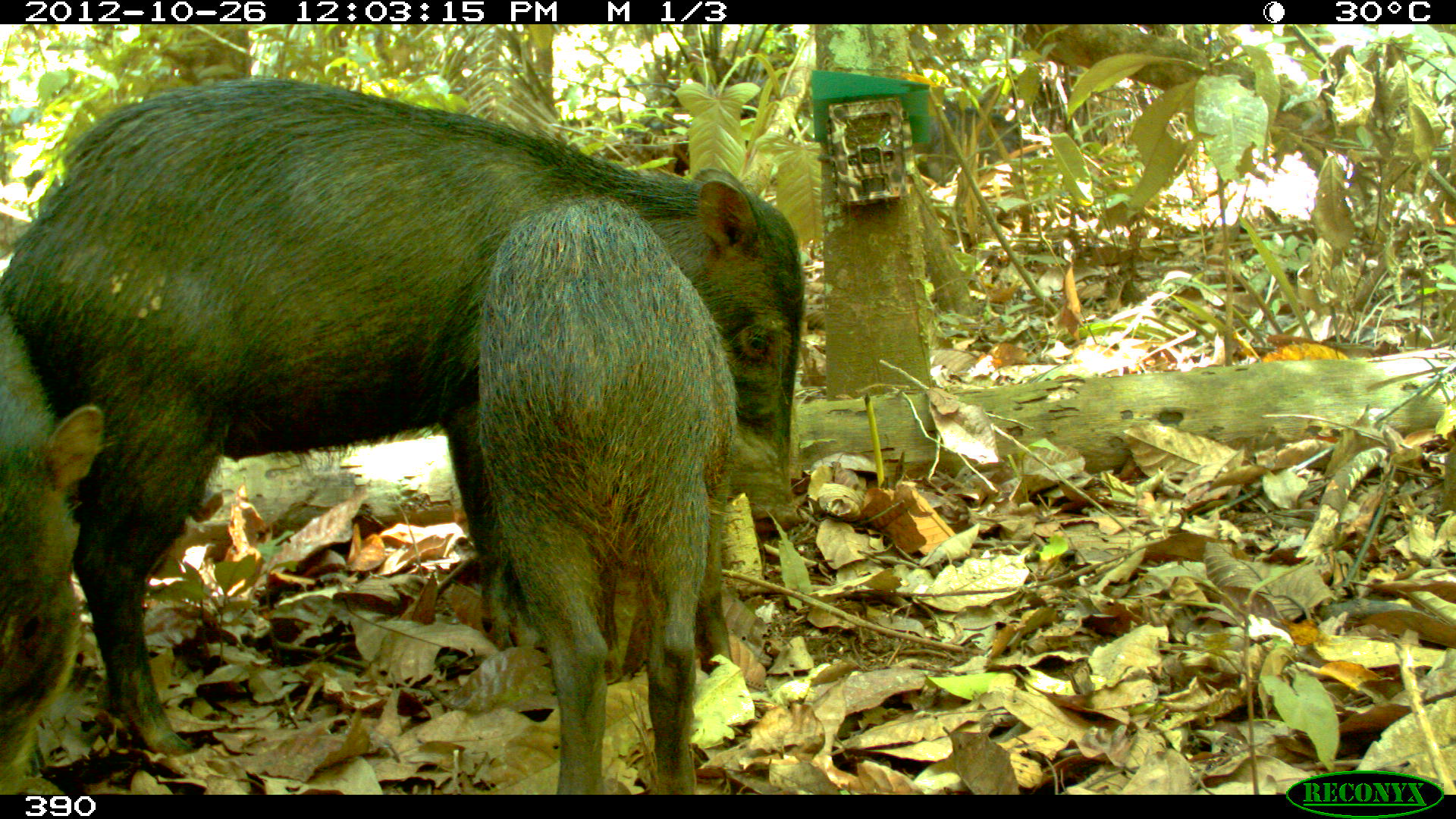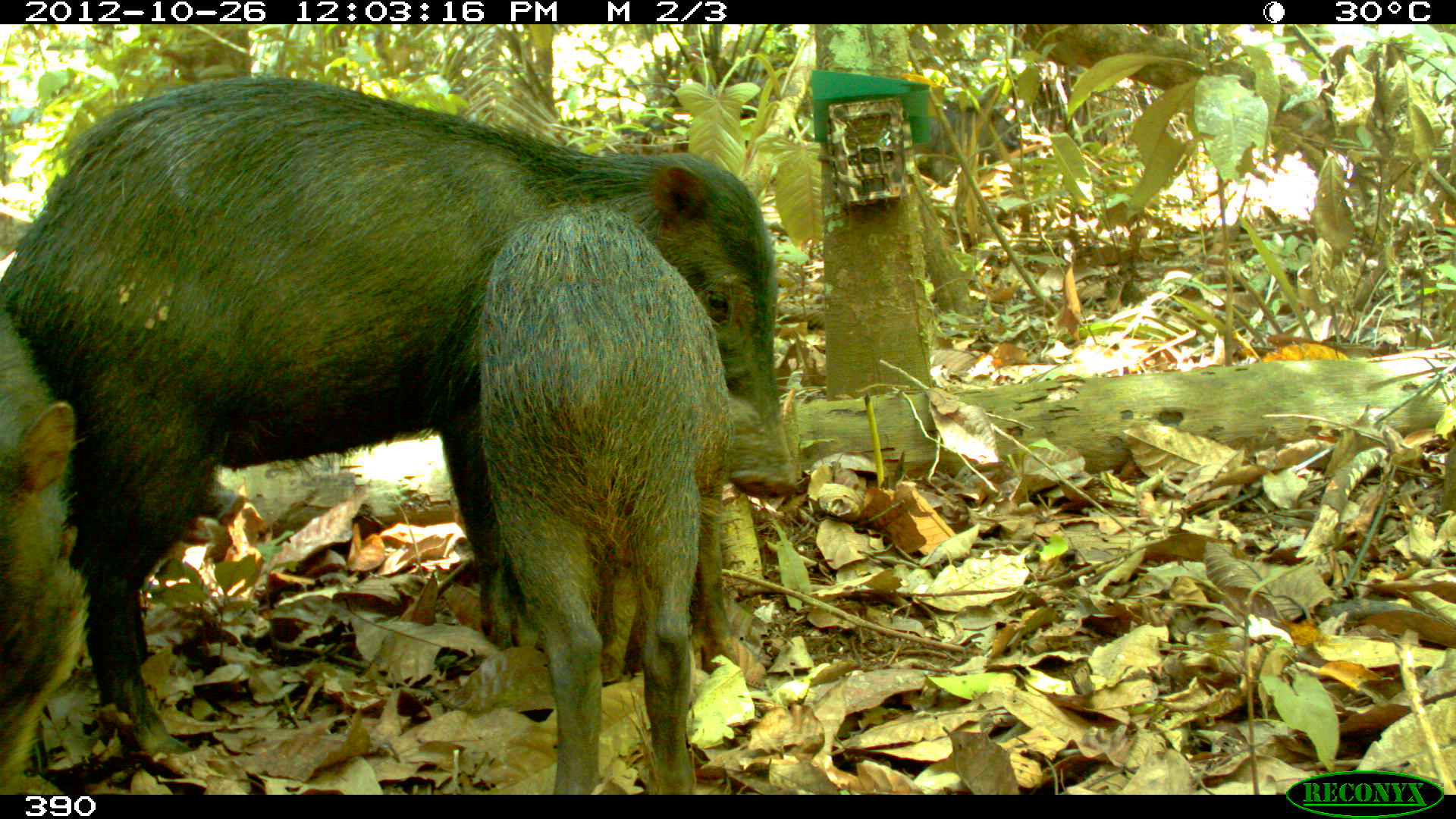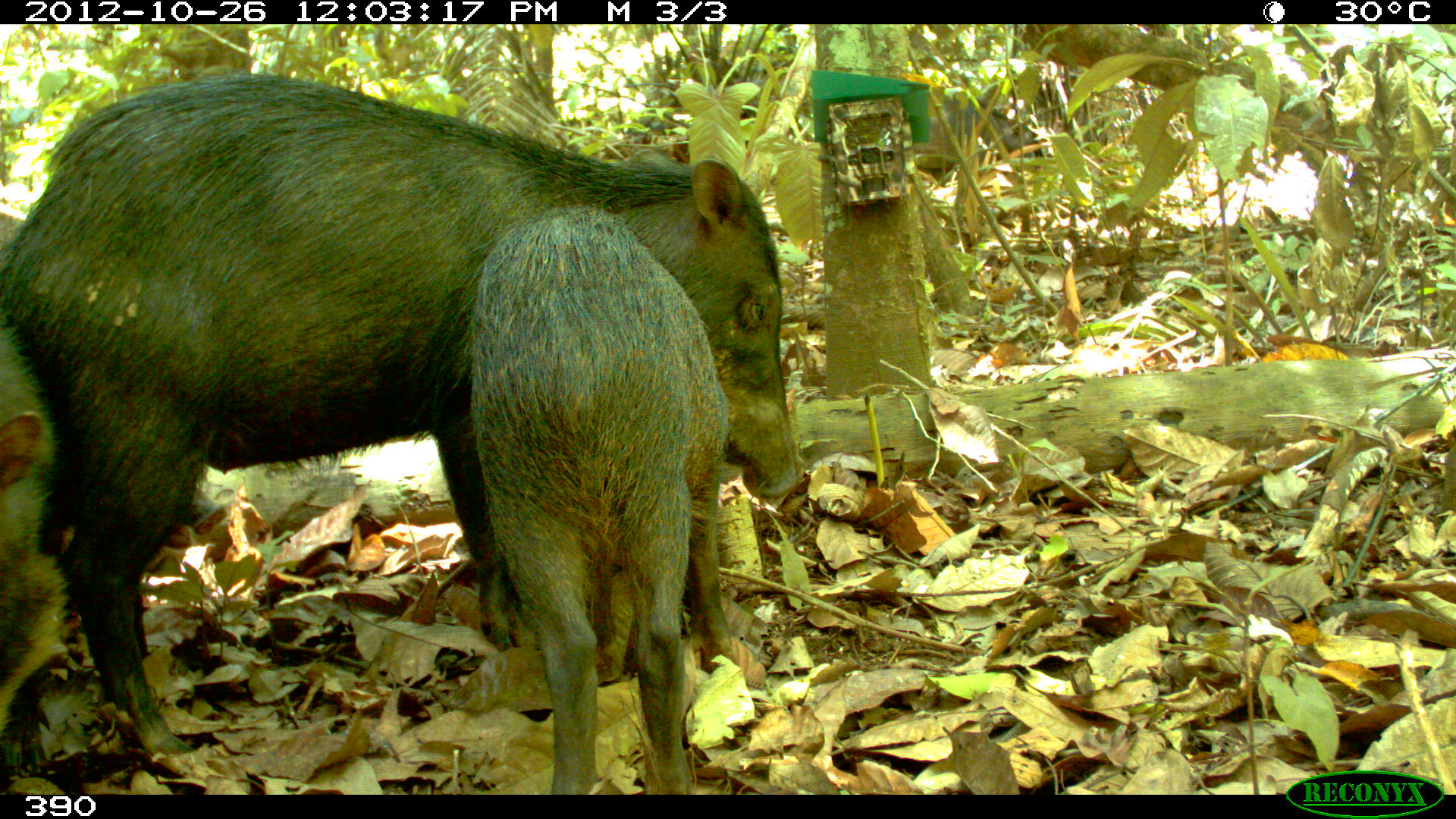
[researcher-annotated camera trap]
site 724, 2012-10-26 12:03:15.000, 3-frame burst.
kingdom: Animalia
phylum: Chordata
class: Mammalia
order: Artiodactyla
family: Tayassuidae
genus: Tayassu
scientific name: Tayassu pecari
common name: white-lipped peccary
Tayassu pecari (white-lipped peccary).